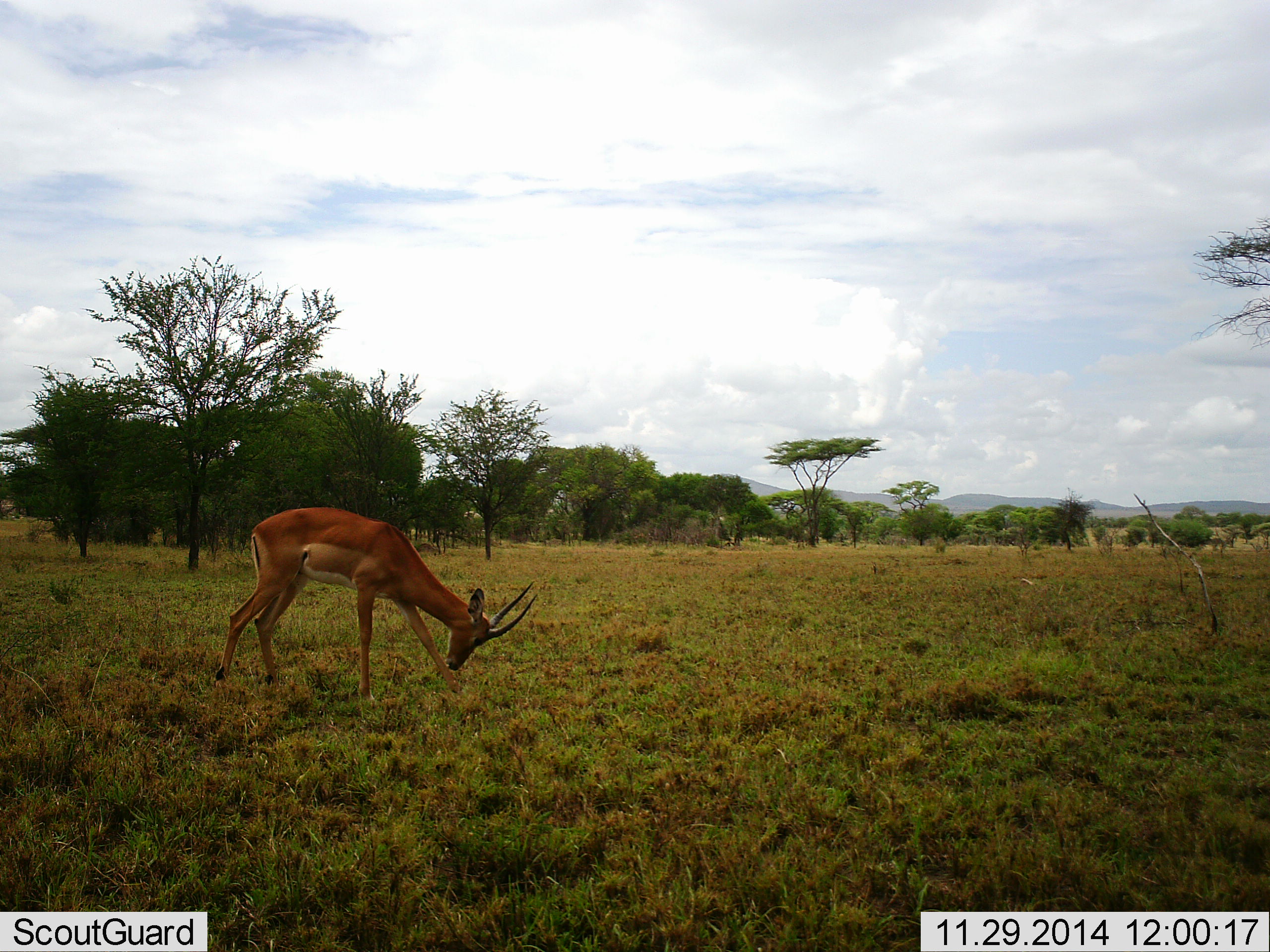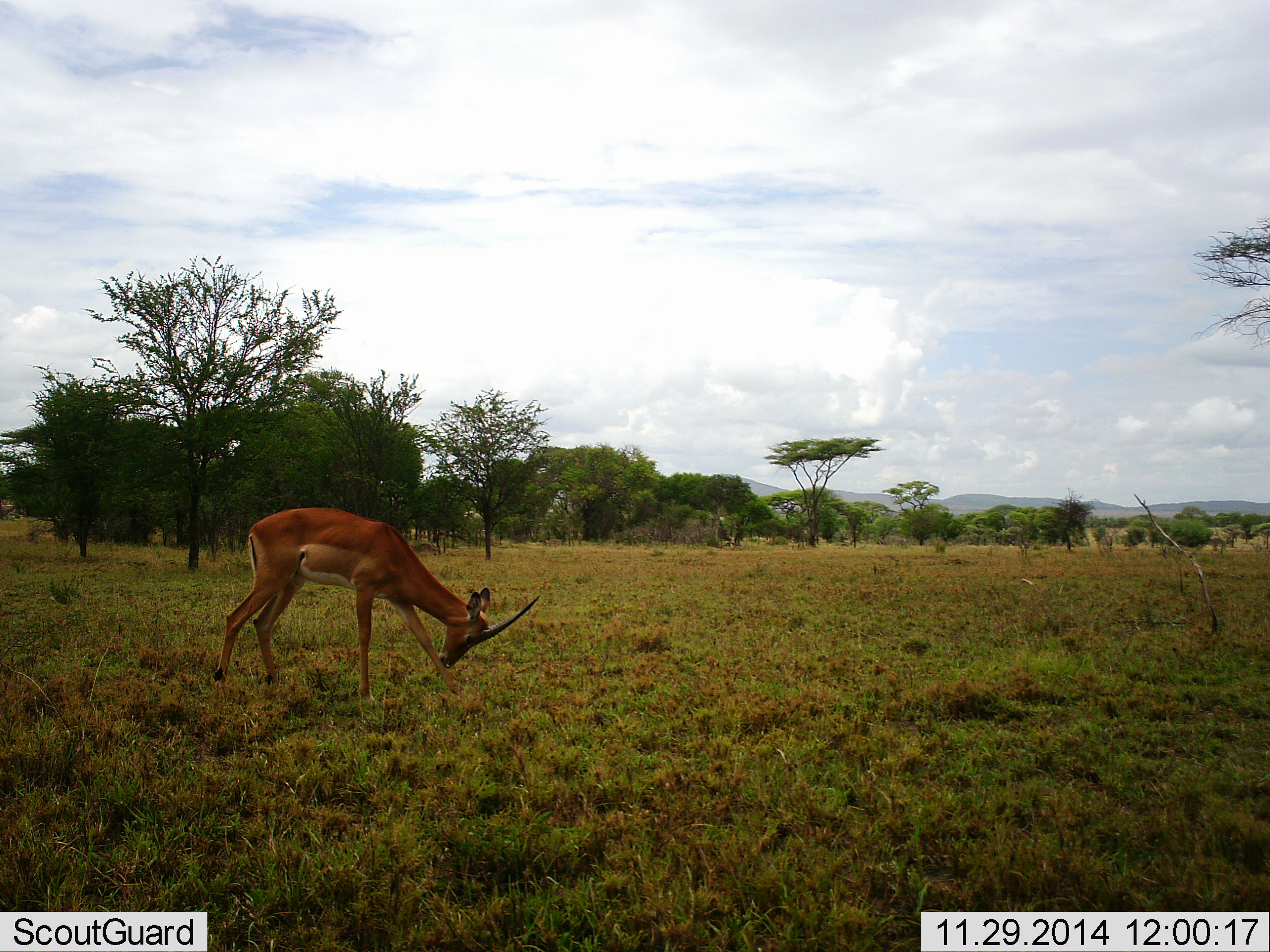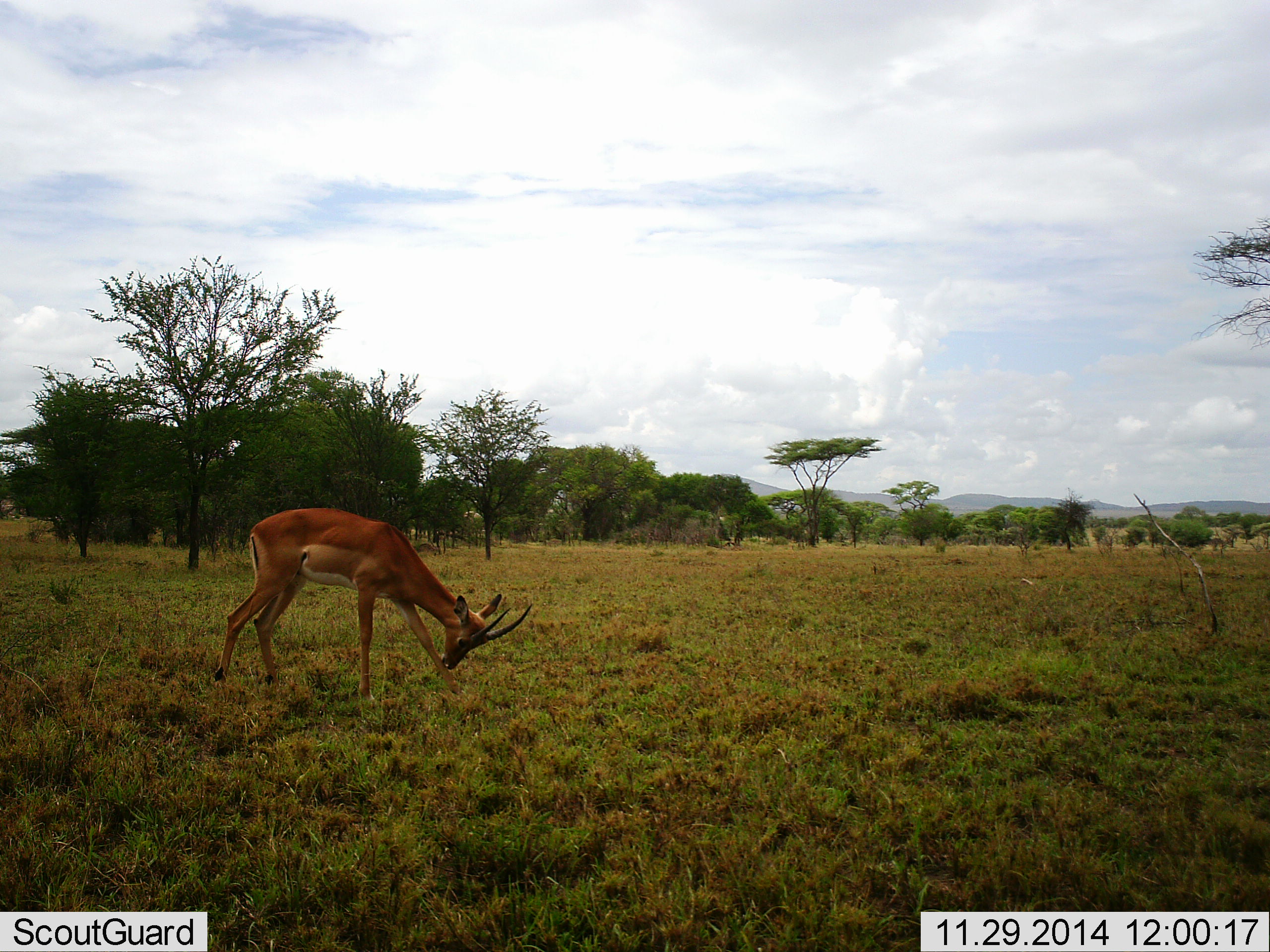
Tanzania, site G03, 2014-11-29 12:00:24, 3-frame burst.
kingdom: Animalia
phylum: Chordata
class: Mammalia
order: Artiodactyla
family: Bovidae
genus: Nanger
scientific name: Nanger granti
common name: grant's gazelle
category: gazellegrants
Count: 1.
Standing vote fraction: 44%.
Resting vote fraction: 0%.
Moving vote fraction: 0%.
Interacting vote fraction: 0%.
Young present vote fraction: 0%.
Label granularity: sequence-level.